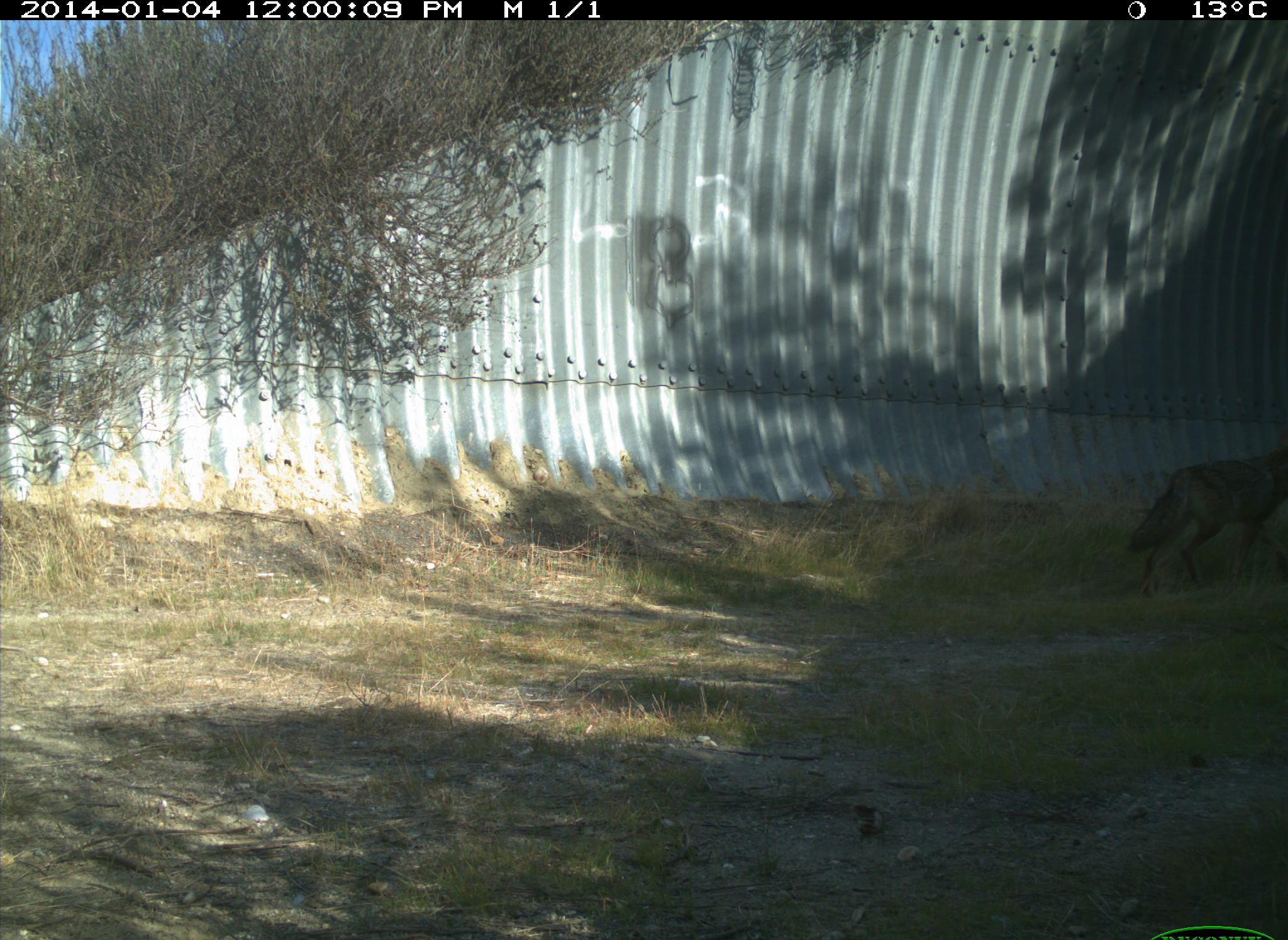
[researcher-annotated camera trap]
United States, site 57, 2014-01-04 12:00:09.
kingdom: Animalia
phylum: Chordata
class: Mammalia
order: Carnivora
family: Canidae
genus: Canis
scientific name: Canis latrans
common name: coyote